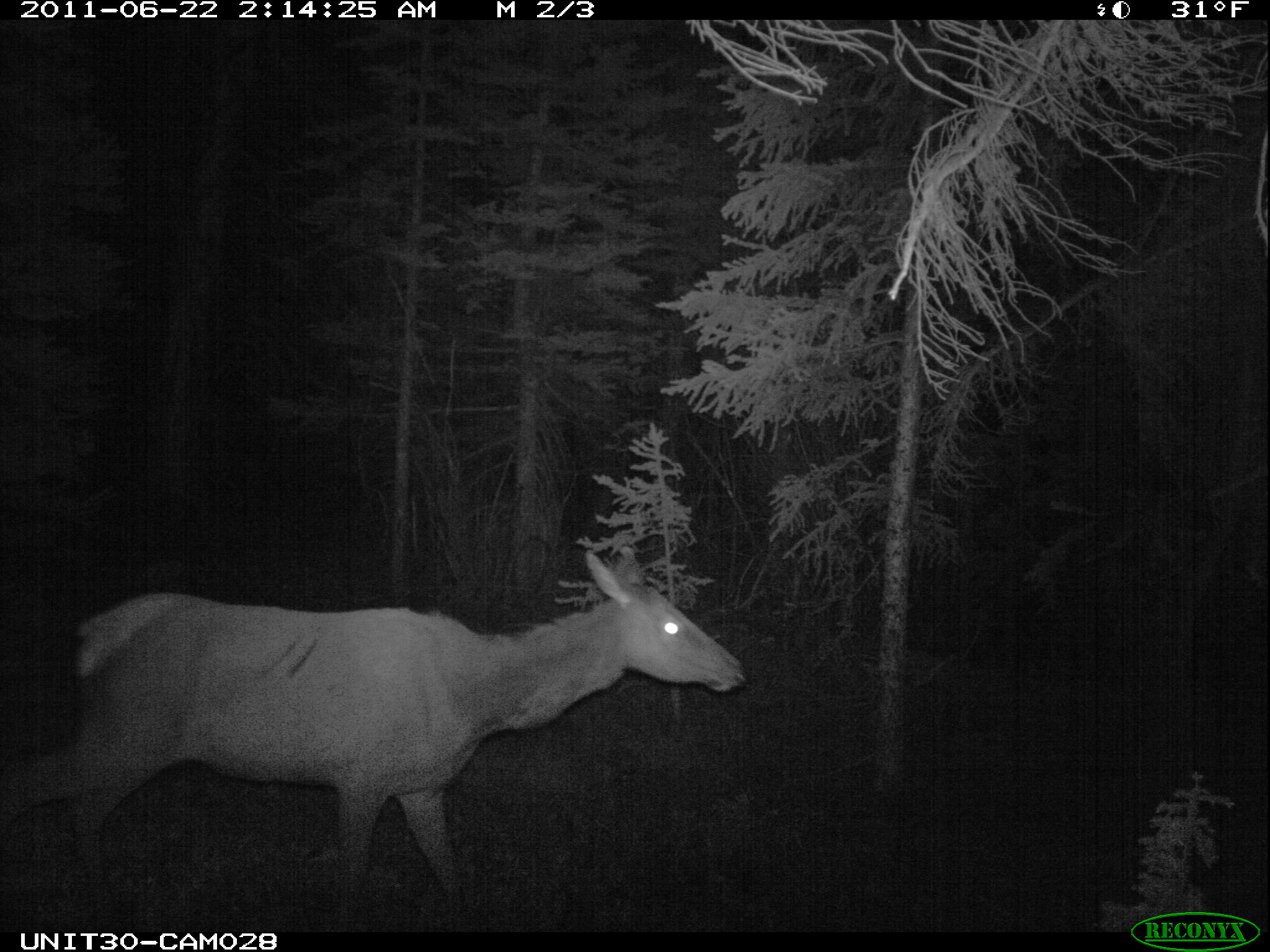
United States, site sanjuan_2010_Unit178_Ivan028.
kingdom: Animalia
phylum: Chordata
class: Mammalia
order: Artiodactyla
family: Cervidae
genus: Cervus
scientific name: Cervus elaphus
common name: red deer